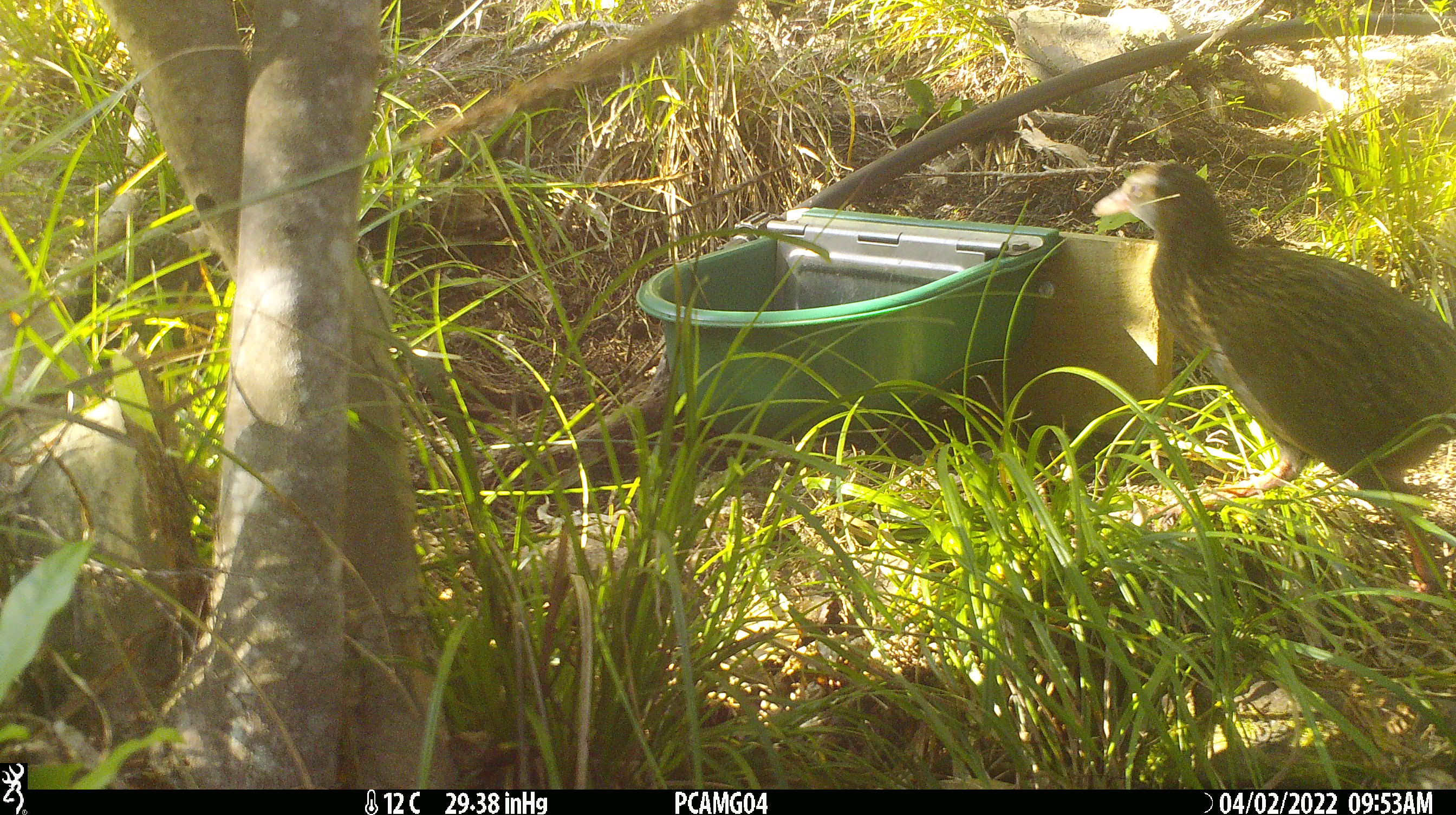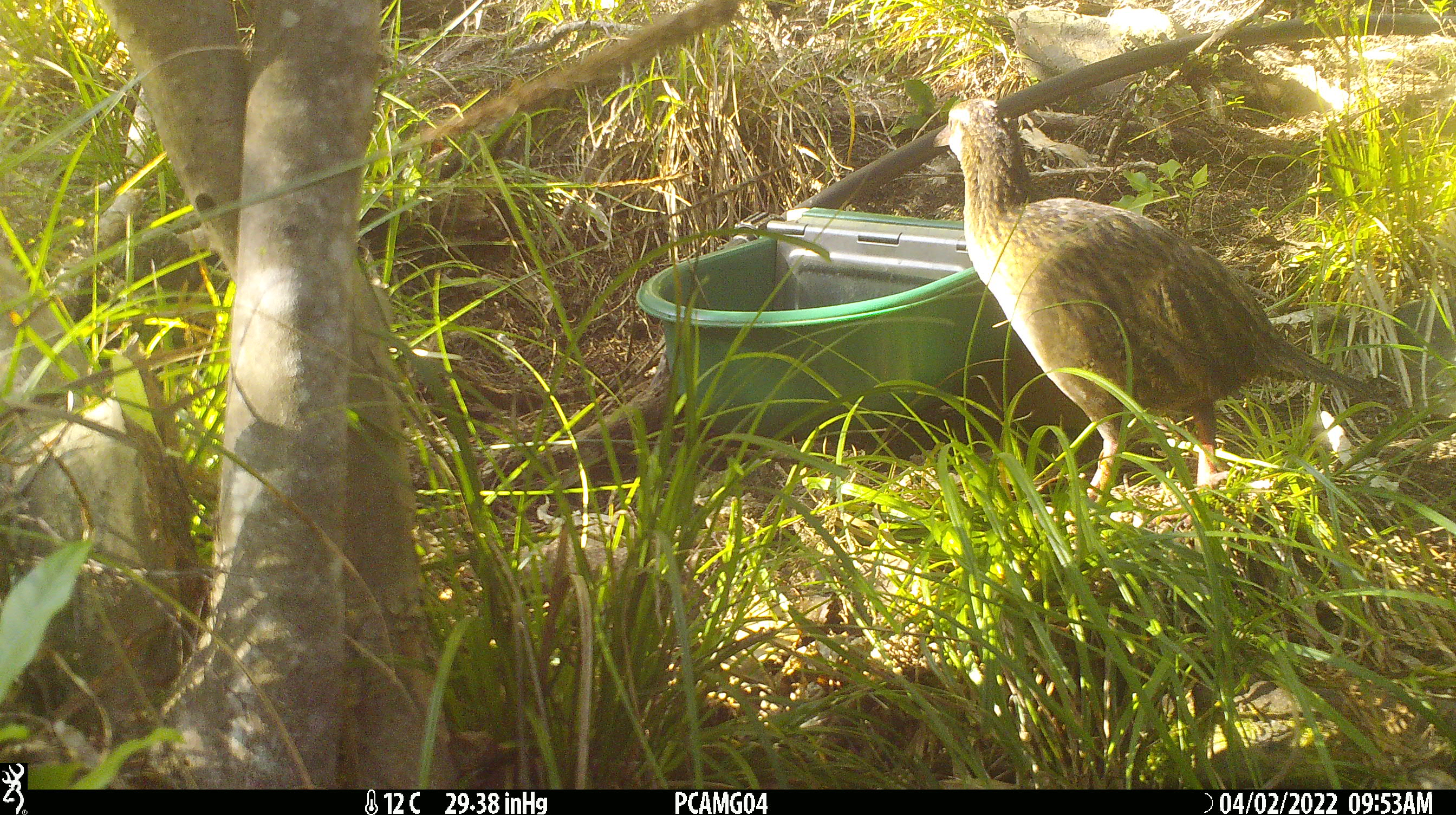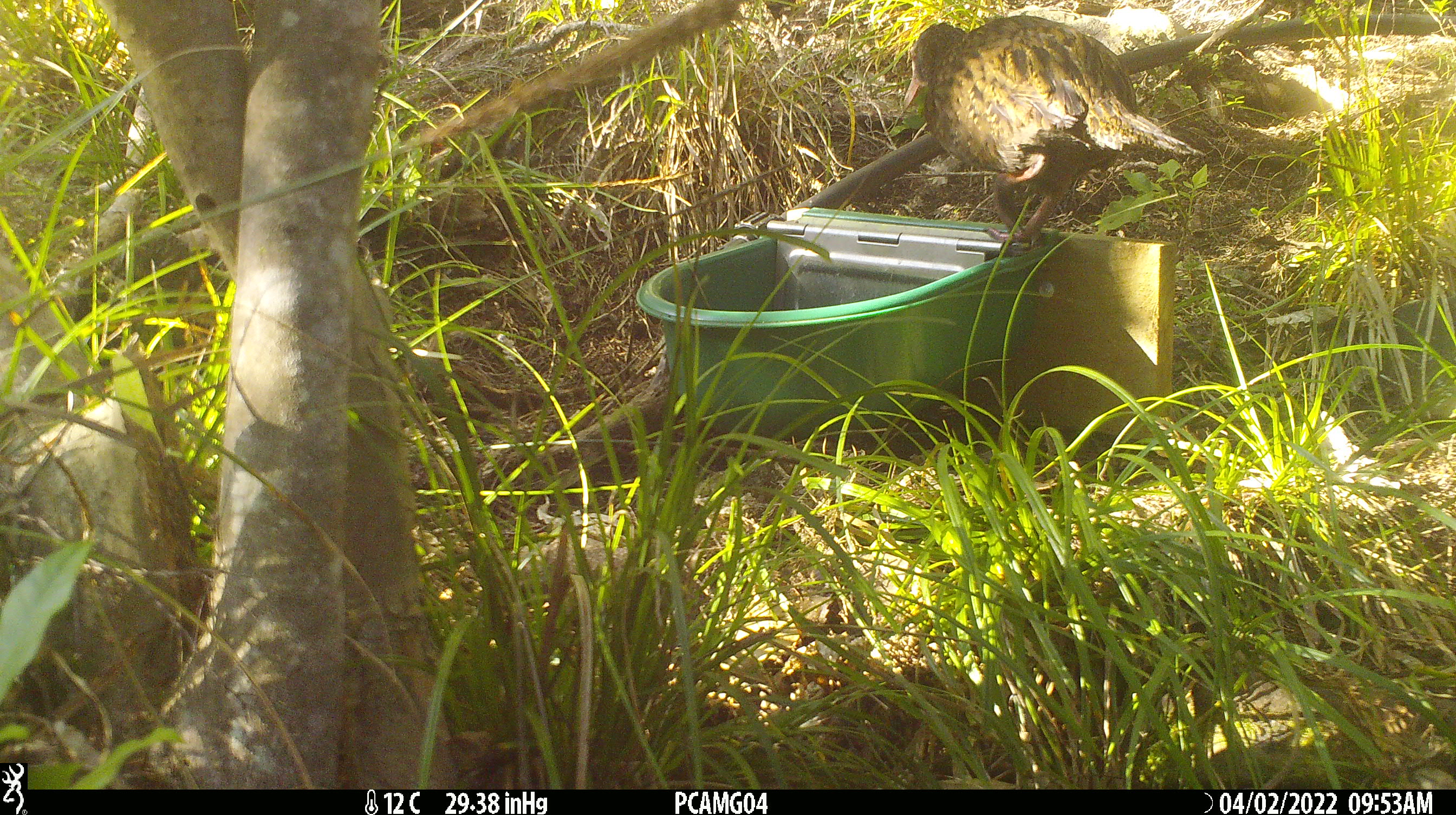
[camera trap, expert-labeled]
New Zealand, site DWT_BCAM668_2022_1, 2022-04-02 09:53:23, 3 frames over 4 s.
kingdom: Animalia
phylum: Chordata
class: Aves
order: Gruiformes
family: Rallidae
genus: Gallirallus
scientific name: Gallirallus australis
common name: weka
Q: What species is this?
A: Weka (Gallirallus australis).